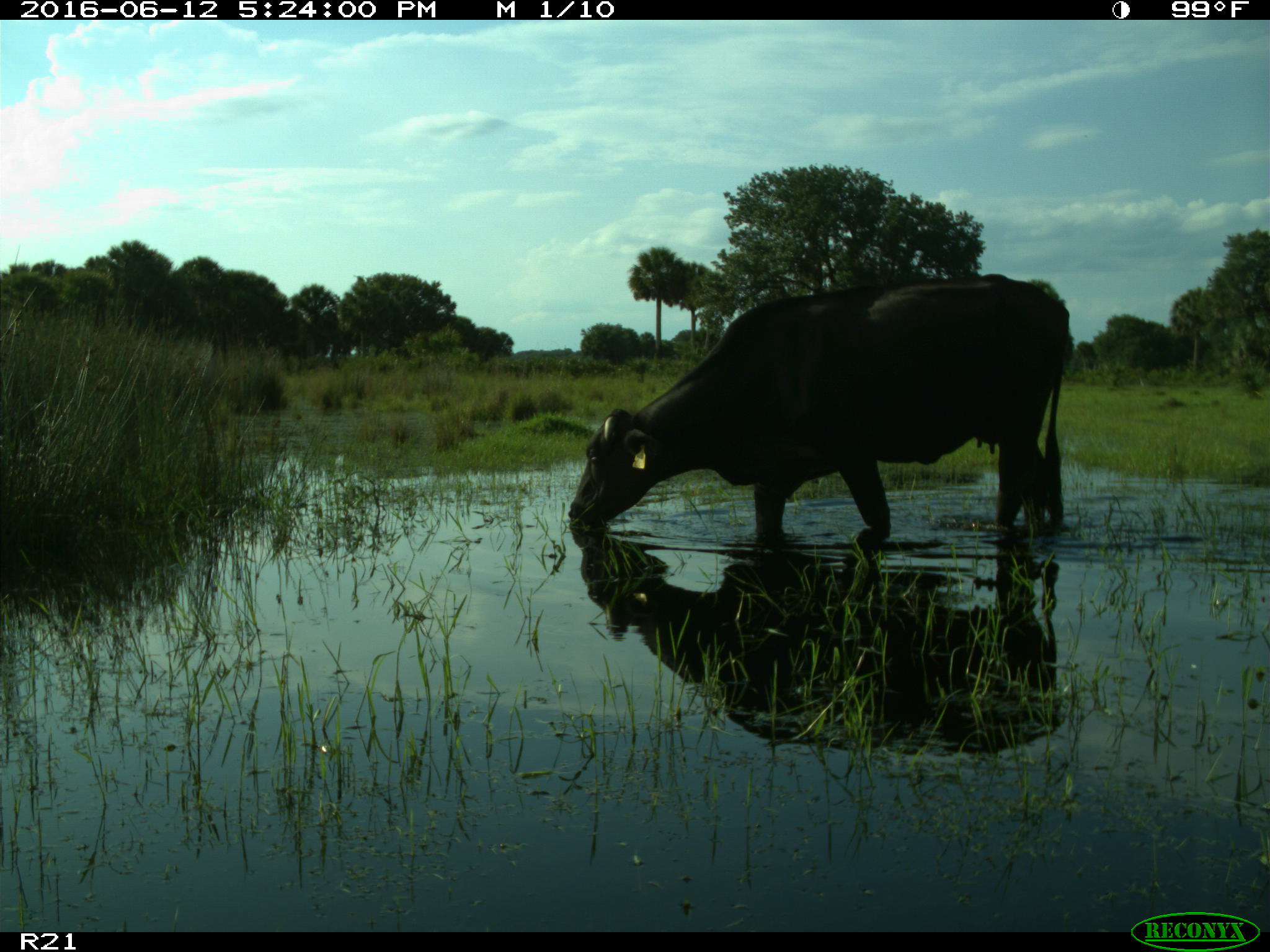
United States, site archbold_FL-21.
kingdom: Animalia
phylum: Chordata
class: Mammalia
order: Artiodactyla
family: Bovidae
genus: Bos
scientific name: Bos taurus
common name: domestic cow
Bos taurus (domestic cow).